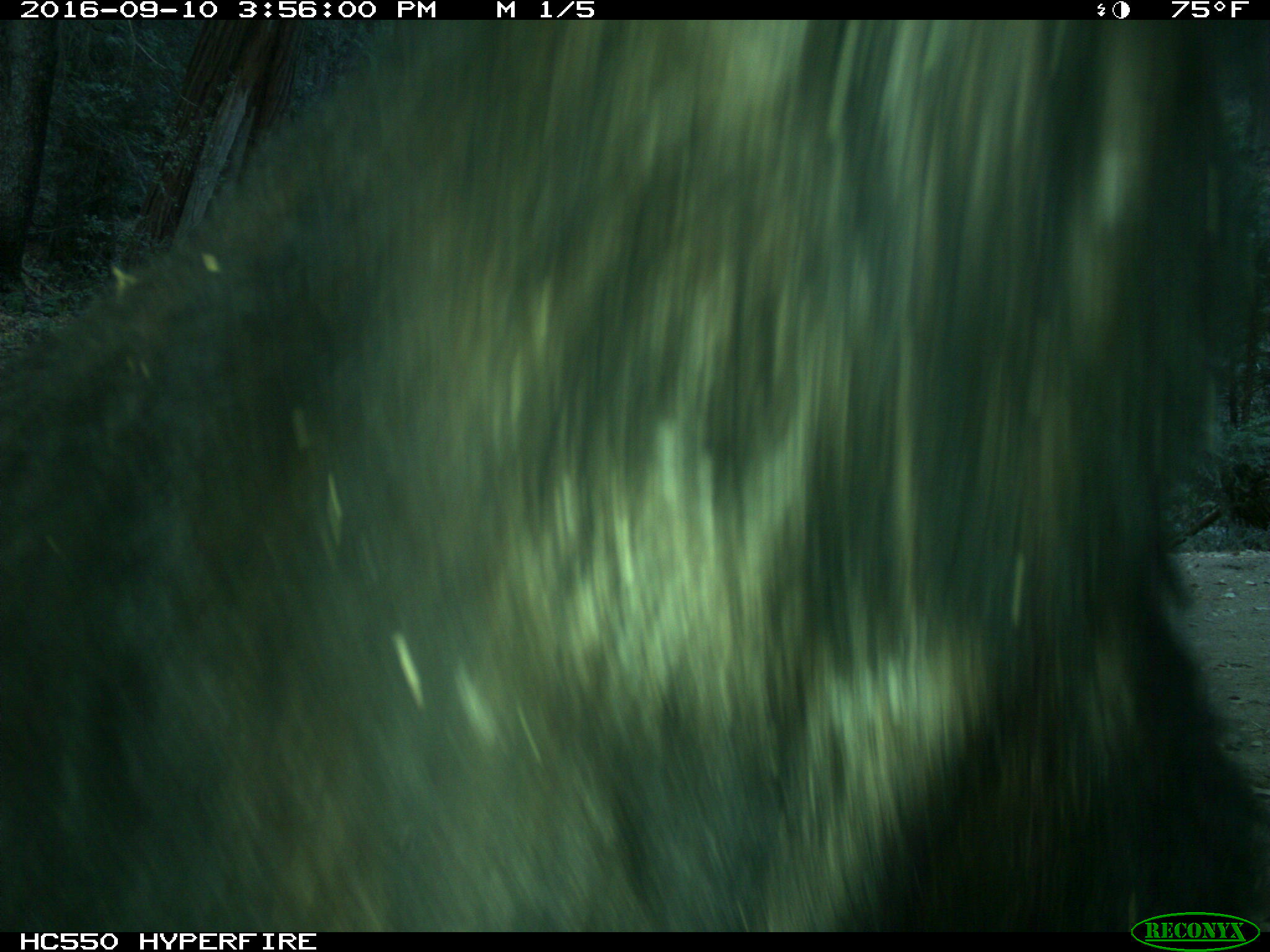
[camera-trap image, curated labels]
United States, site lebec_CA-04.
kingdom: Animalia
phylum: Chordata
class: Mammalia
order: Carnivora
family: Ursidae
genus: Ursus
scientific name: Ursus americanus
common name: american black bear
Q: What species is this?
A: Ursus americanus (american black bear).